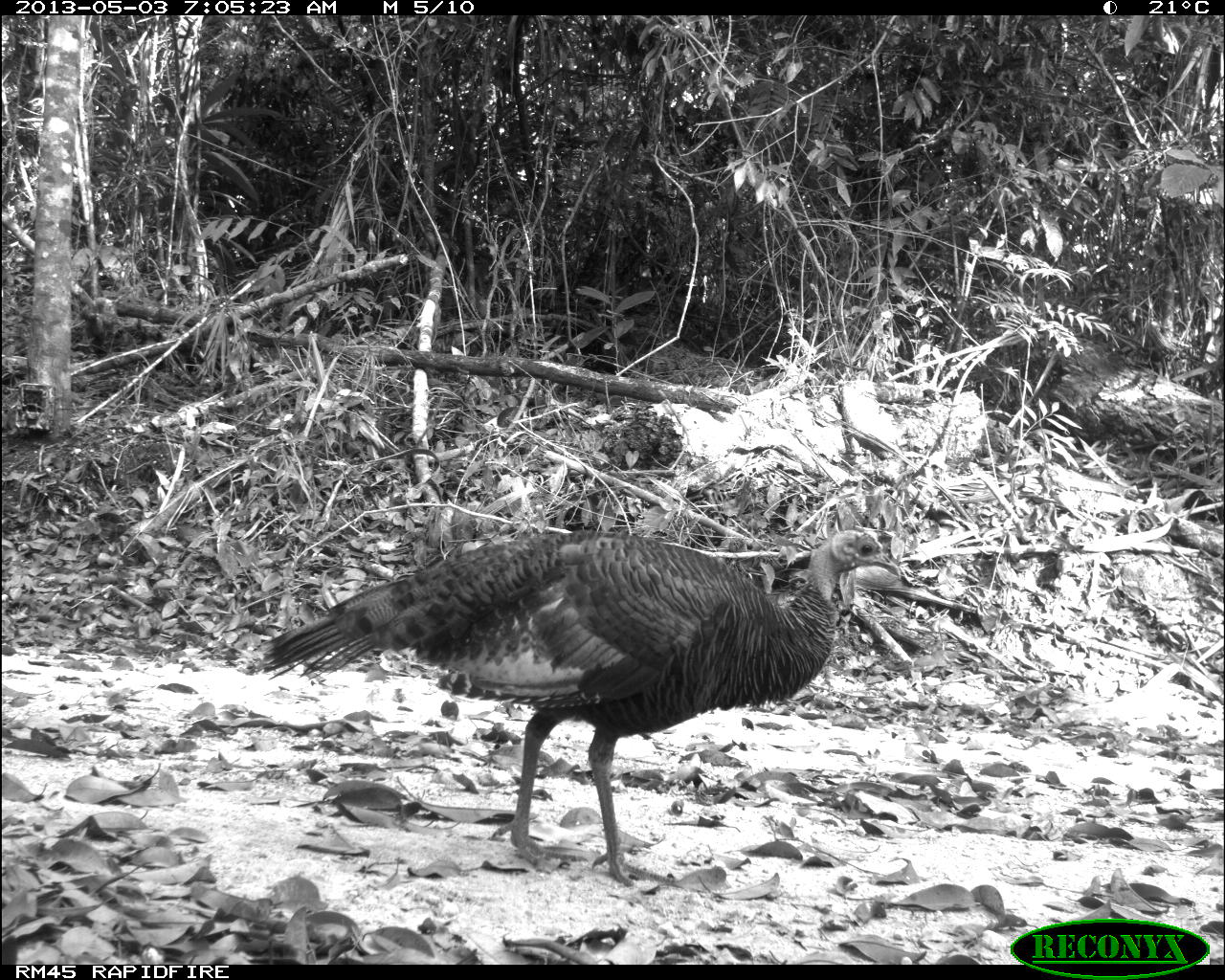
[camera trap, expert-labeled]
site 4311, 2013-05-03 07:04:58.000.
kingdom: Animalia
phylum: Chordata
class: Aves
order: Galliformes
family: Phasianidae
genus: Meleagris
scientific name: Meleagris ocellata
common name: ocellated turkey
Meleagris ocellata (ocellated turkey), count 1, sex female.